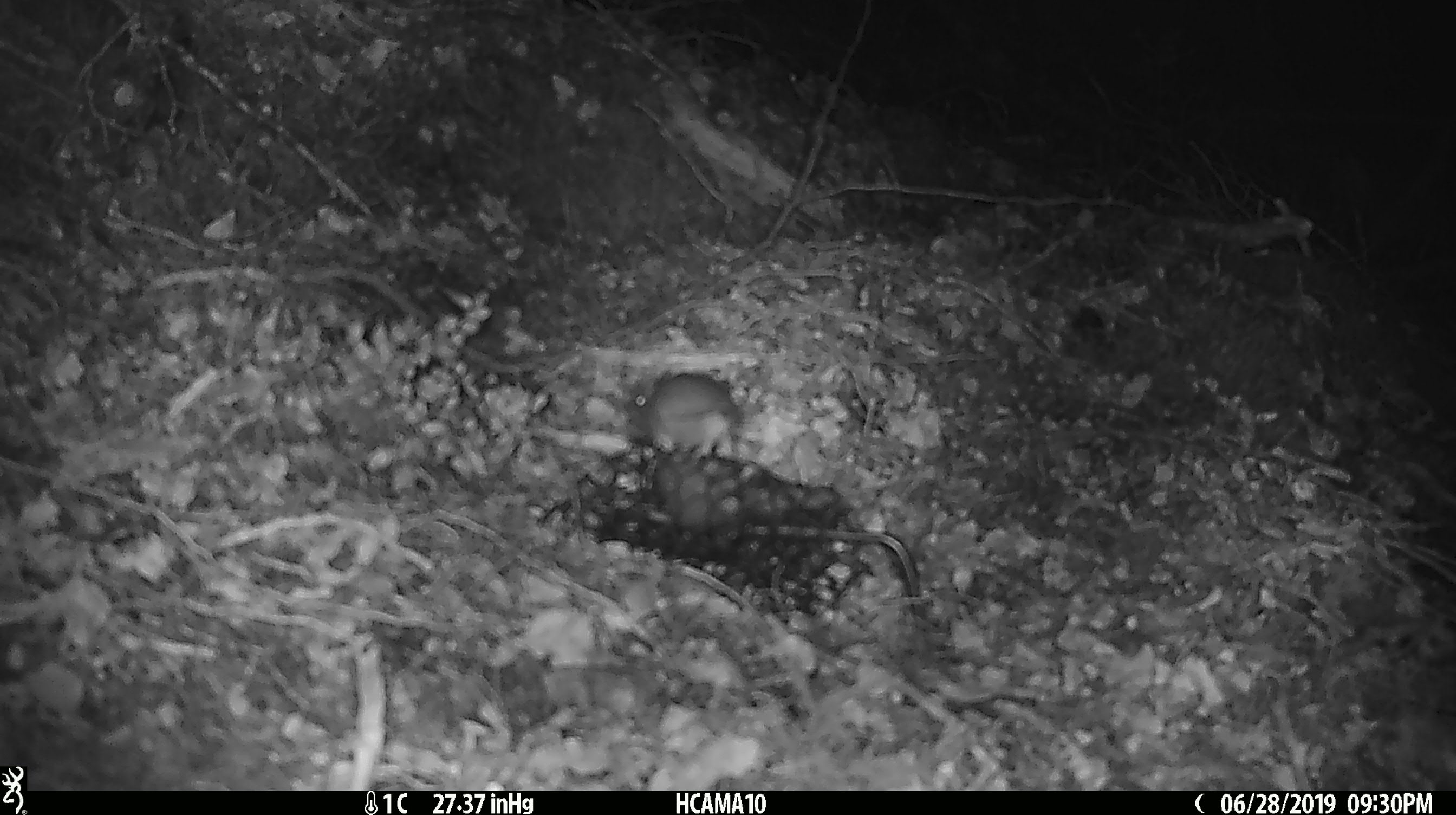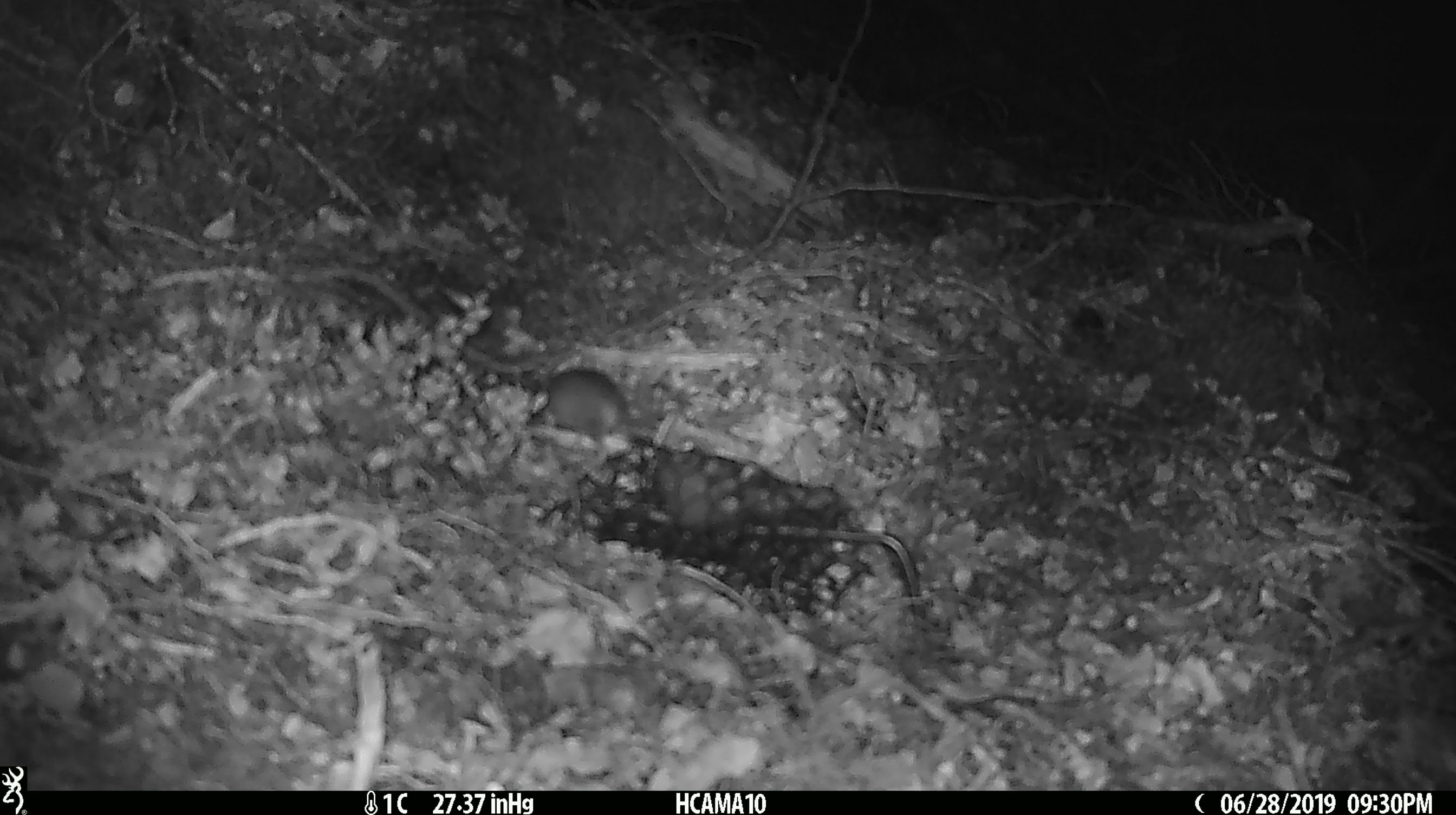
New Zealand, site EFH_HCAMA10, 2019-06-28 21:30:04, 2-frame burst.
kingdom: Animalia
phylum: Chordata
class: Mammalia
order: Rodentia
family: Muridae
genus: Mus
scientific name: Mus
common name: mouse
Mouse (Mus).